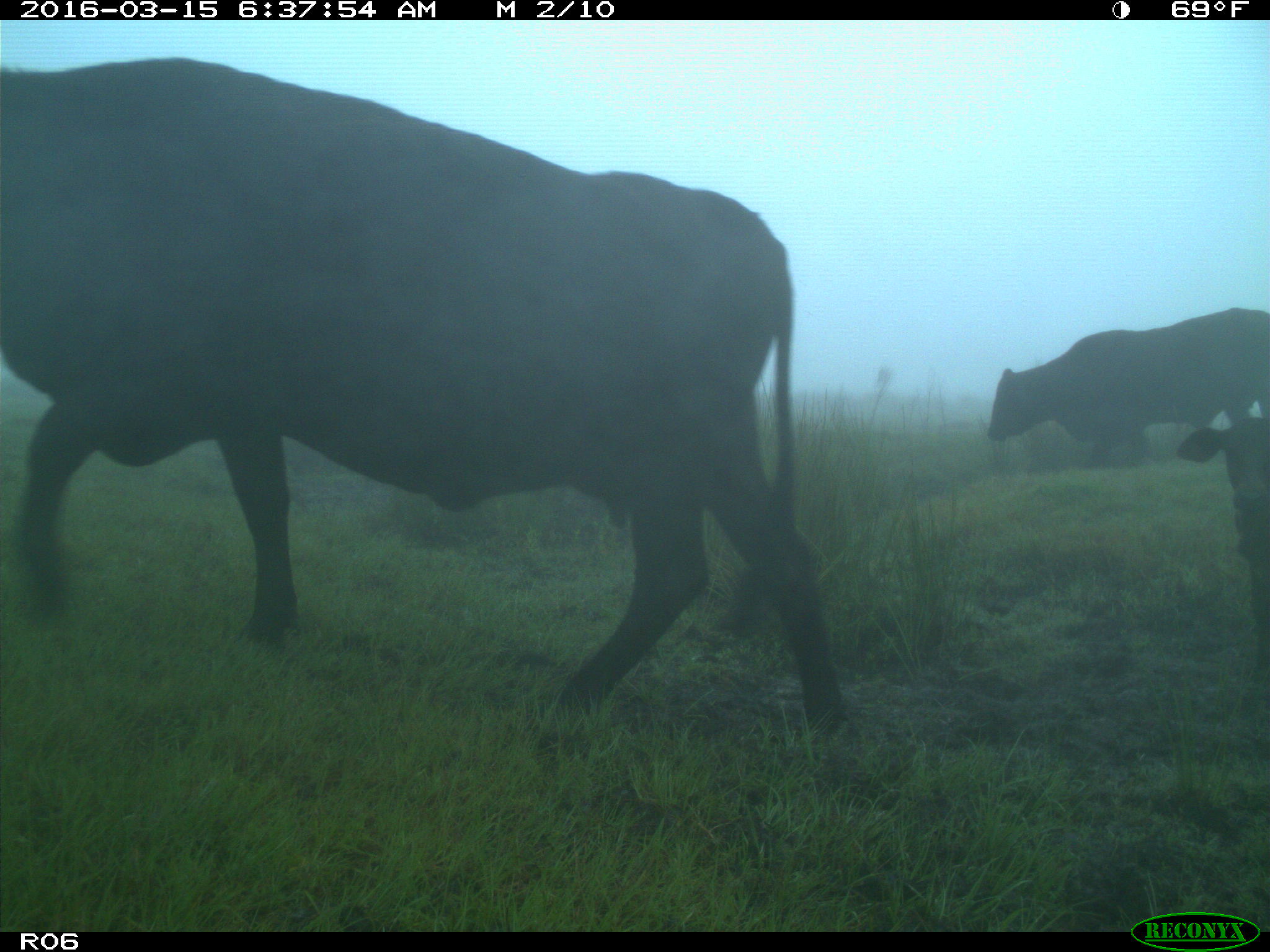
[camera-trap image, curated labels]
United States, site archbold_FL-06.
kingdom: Animalia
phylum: Chordata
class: Mammalia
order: Artiodactyla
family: Bovidae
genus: Bos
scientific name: Bos taurus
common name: domestic cow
Bos taurus (domestic cow).